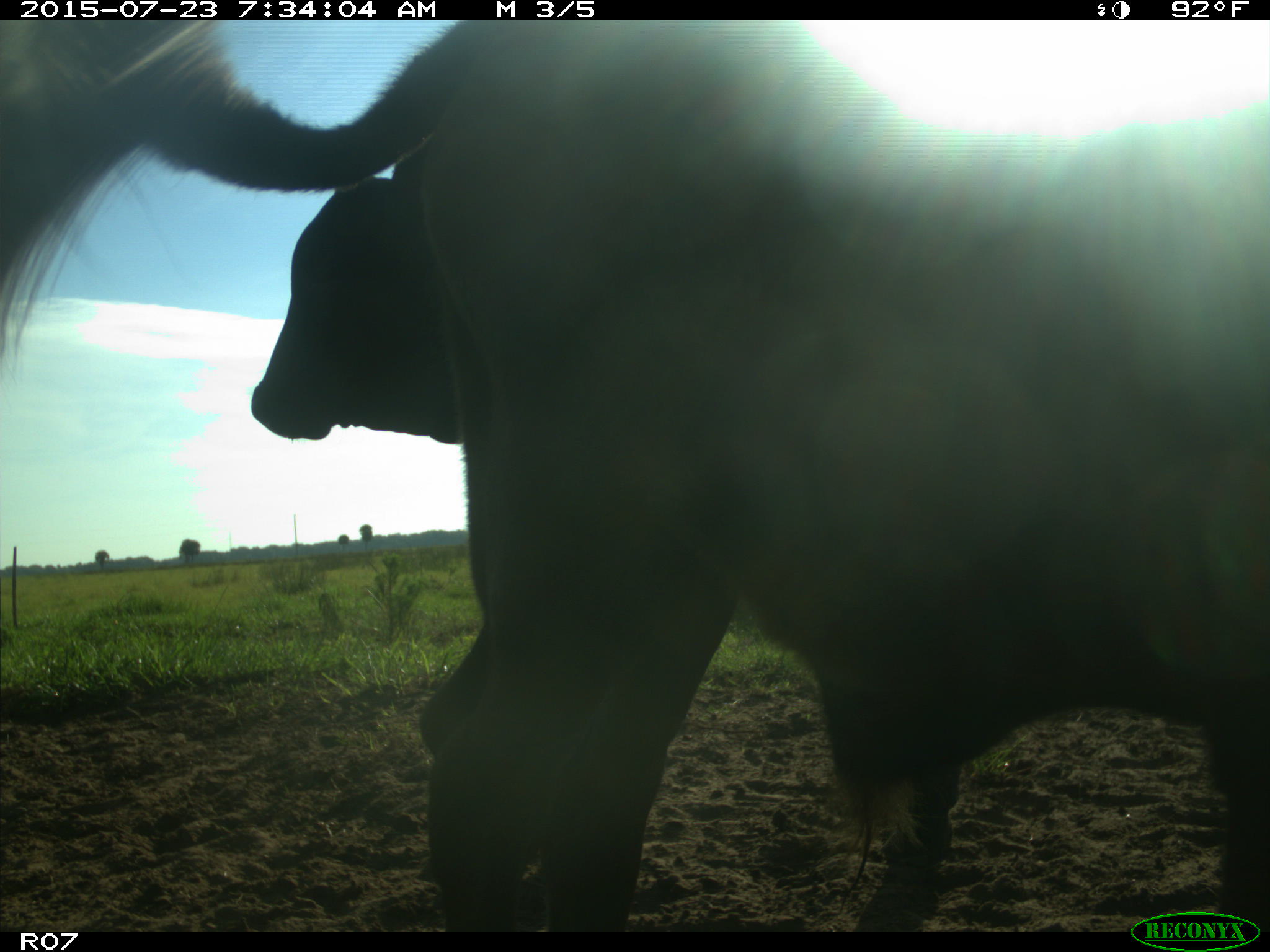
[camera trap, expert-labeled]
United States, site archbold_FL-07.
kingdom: Animalia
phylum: Chordata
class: Mammalia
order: Artiodactyla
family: Bovidae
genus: Bos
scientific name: Bos taurus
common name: domestic cow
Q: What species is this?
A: Bos taurus (domestic cow).